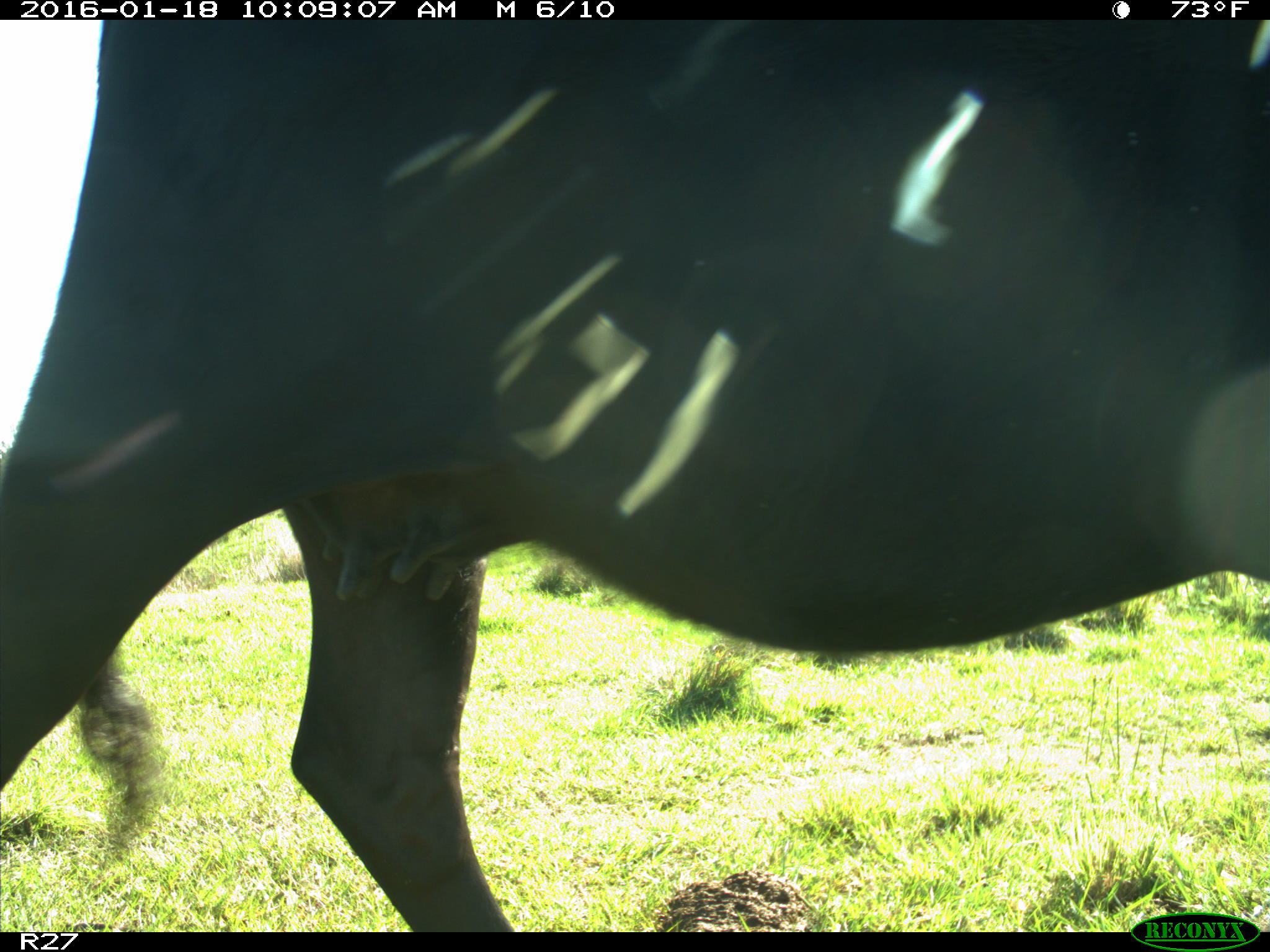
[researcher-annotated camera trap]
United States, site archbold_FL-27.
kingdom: Animalia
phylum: Chordata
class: Mammalia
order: Artiodactyla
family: Bovidae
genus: Bos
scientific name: Bos taurus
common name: domestic cow